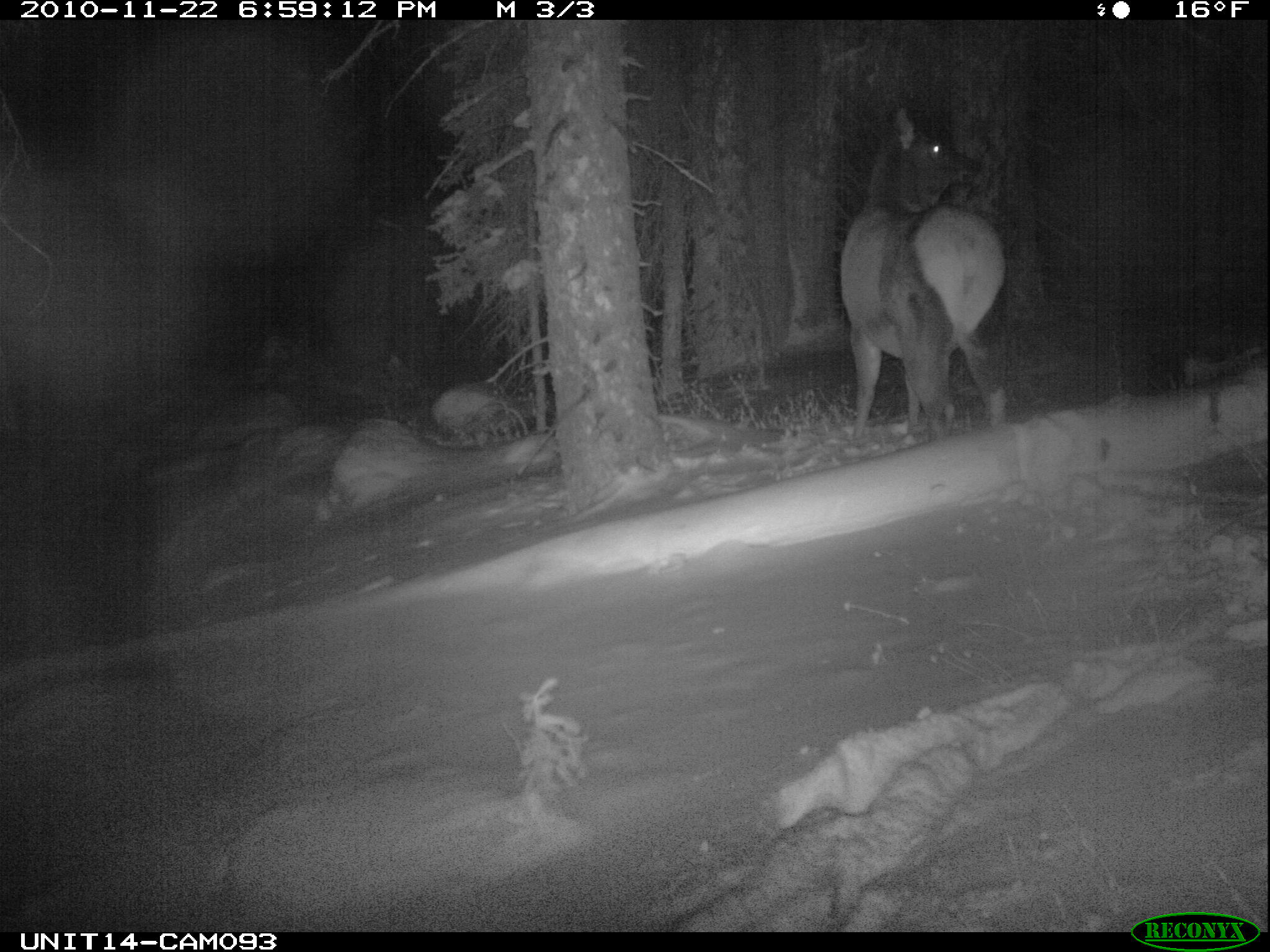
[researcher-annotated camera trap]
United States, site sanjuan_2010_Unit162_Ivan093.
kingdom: Animalia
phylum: Chordata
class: Mammalia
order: Artiodactyla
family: Cervidae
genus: Cervus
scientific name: Cervus elaphus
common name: red deer